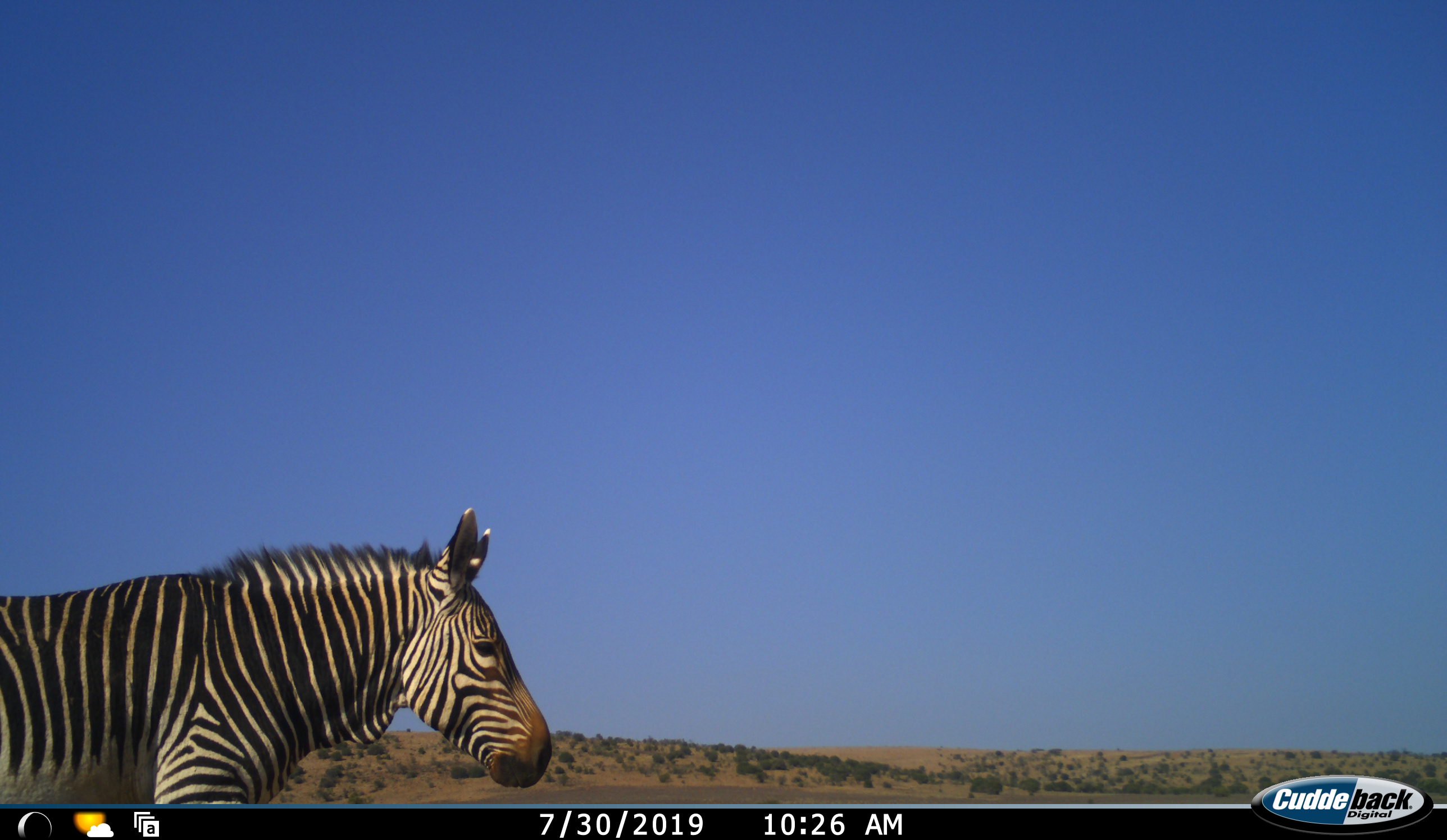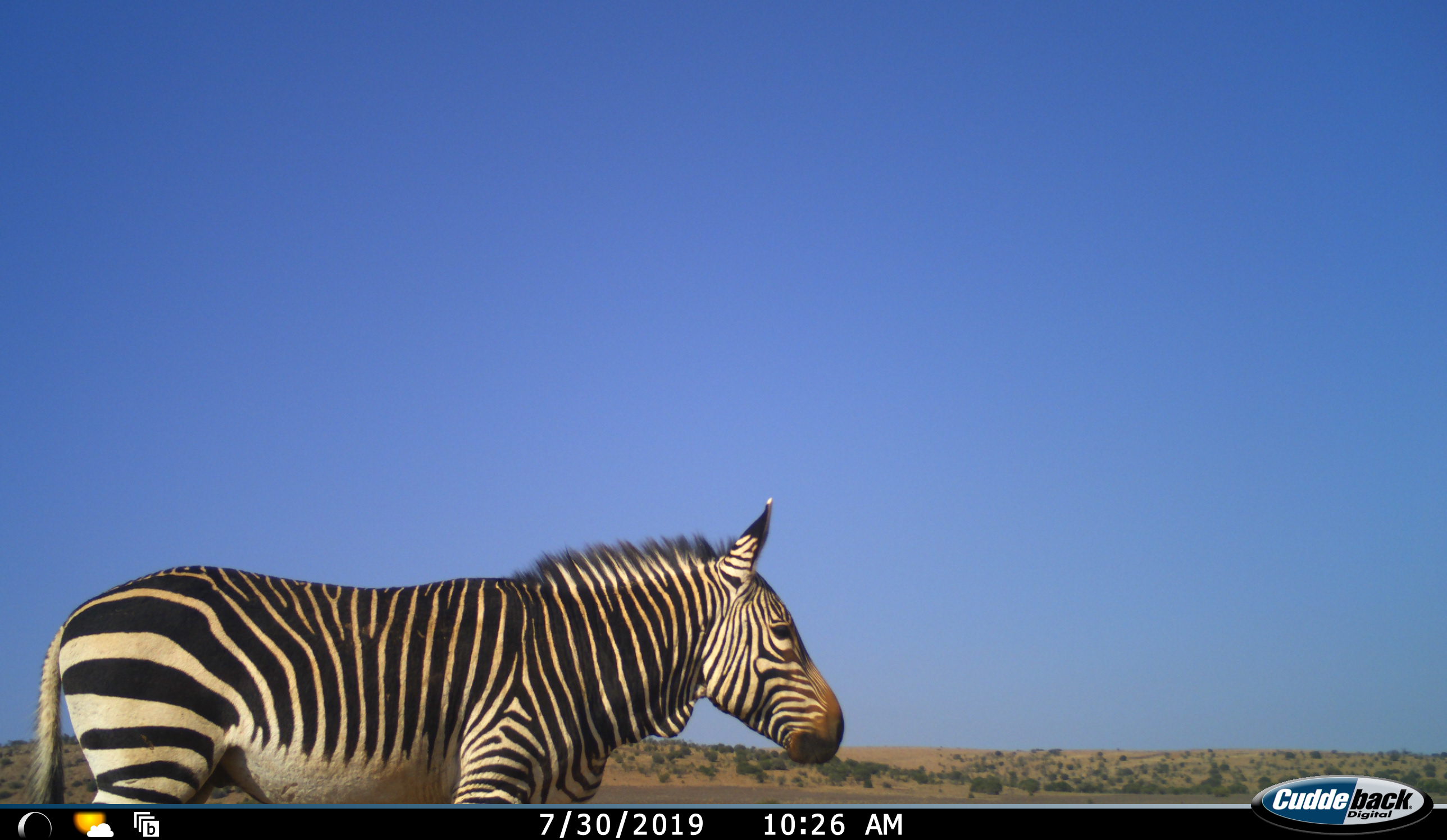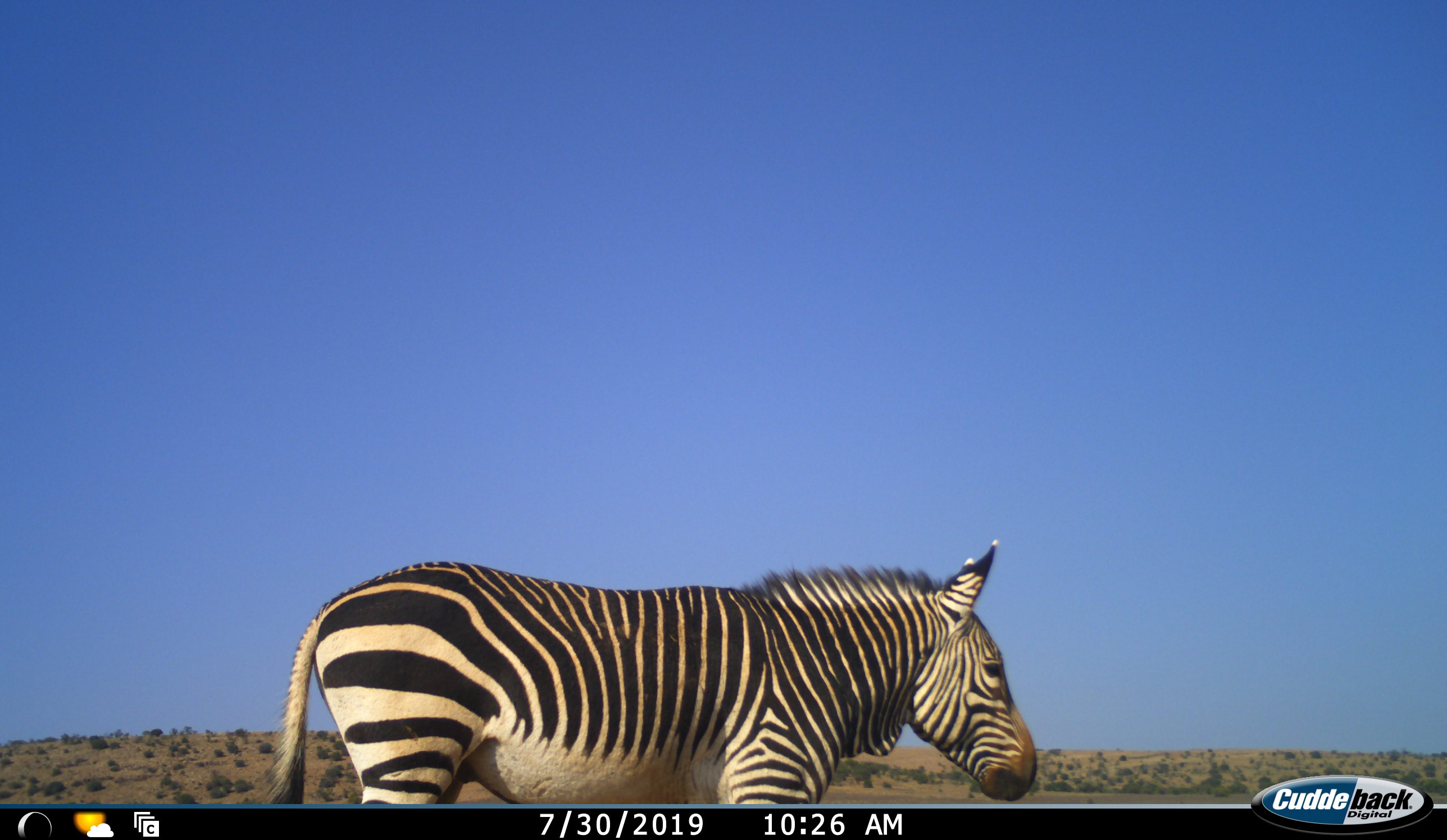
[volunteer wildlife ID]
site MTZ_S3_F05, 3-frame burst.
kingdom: Animalia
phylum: Chordata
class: Mammalia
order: Perissodactyla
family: Equidae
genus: Equus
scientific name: Equus zebra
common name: mountain zebra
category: zebramountain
Zebramountain (mountain zebra) (Equus zebra), count 1. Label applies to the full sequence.